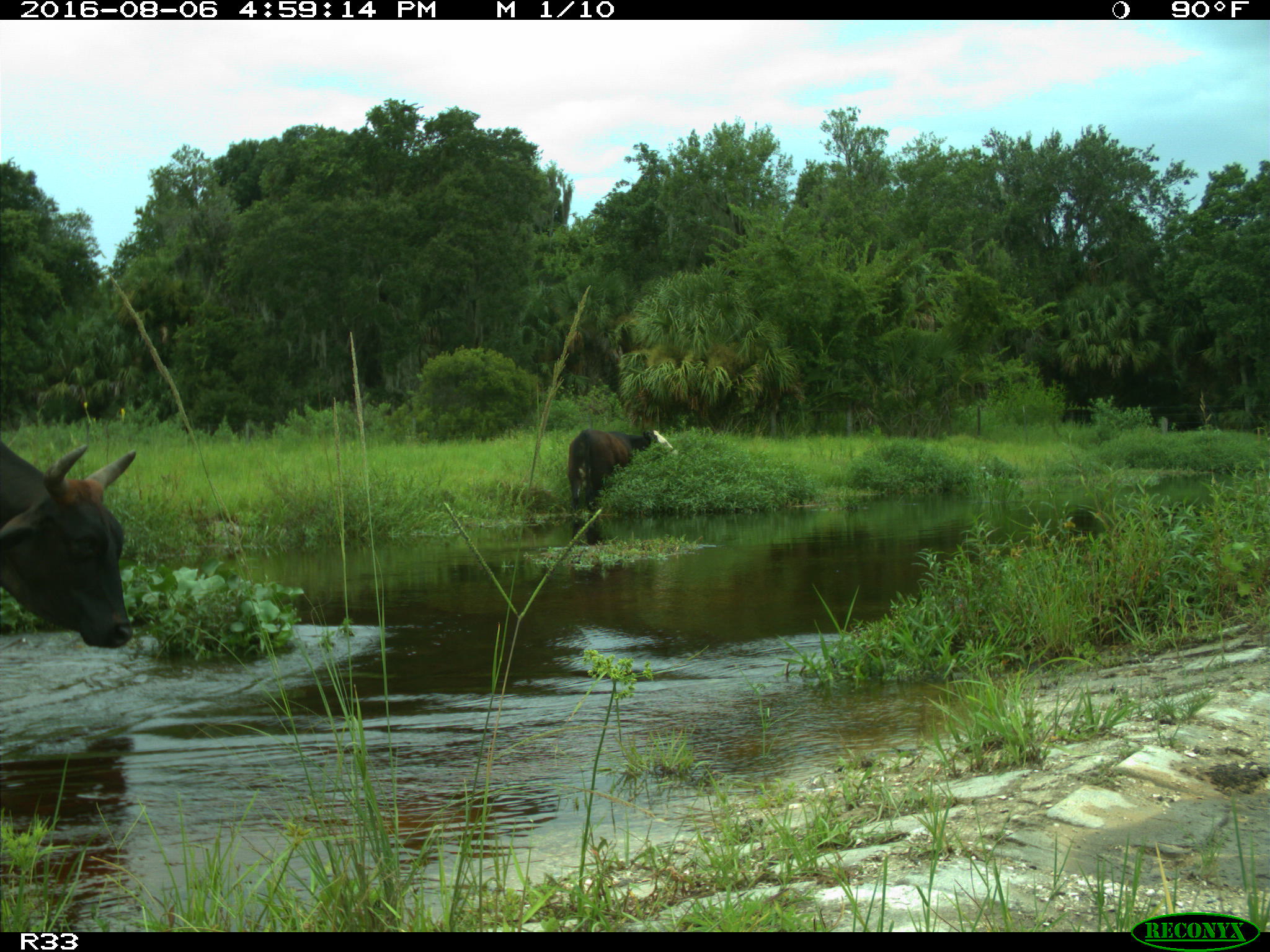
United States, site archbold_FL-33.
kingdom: Animalia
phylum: Chordata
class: Mammalia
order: Artiodactyla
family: Bovidae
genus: Bos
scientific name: Bos taurus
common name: domestic cow